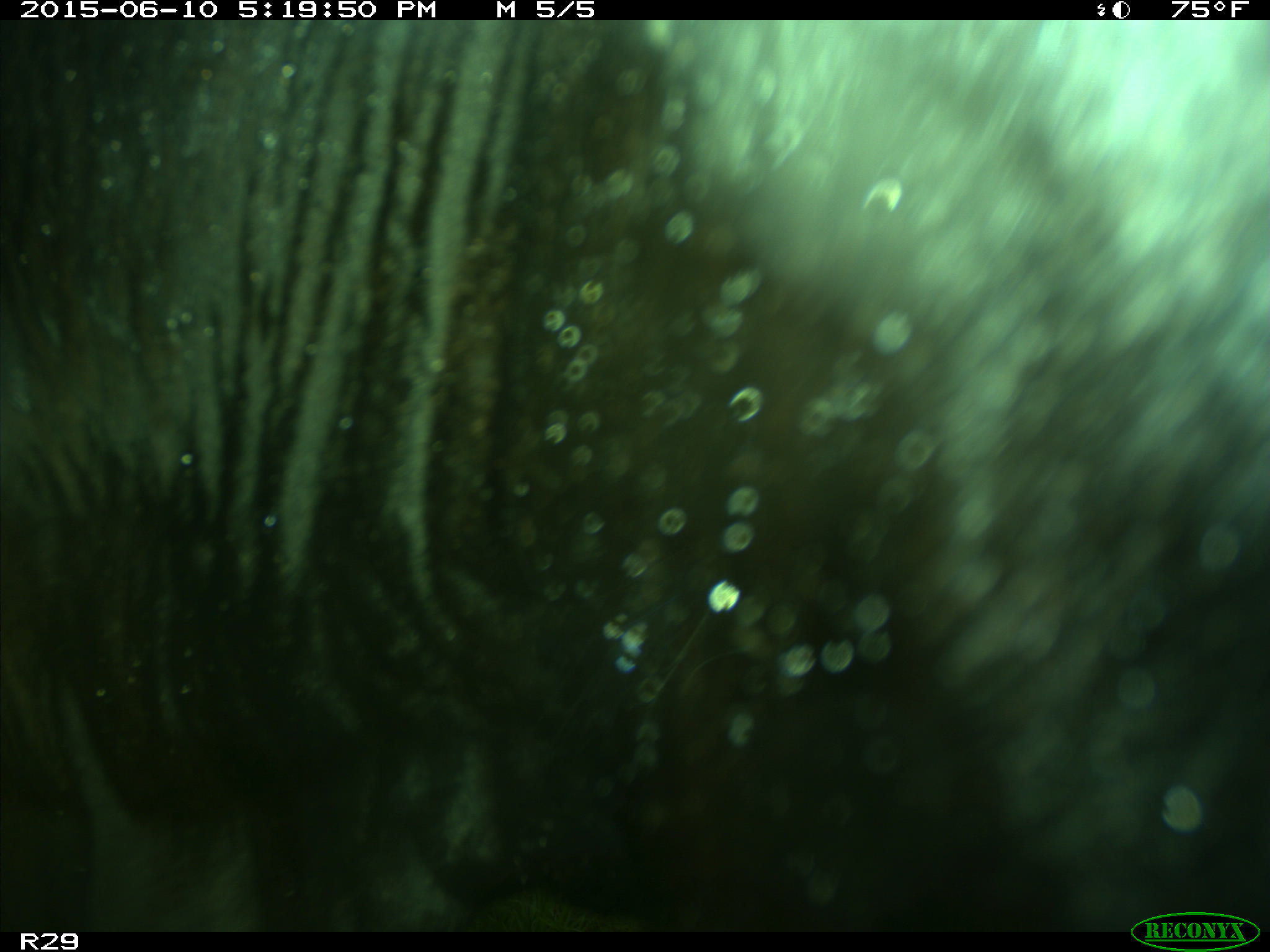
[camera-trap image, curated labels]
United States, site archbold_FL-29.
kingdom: Animalia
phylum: Chordata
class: Mammalia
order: Artiodactyla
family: Bovidae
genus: Bos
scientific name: Bos taurus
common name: domestic cow